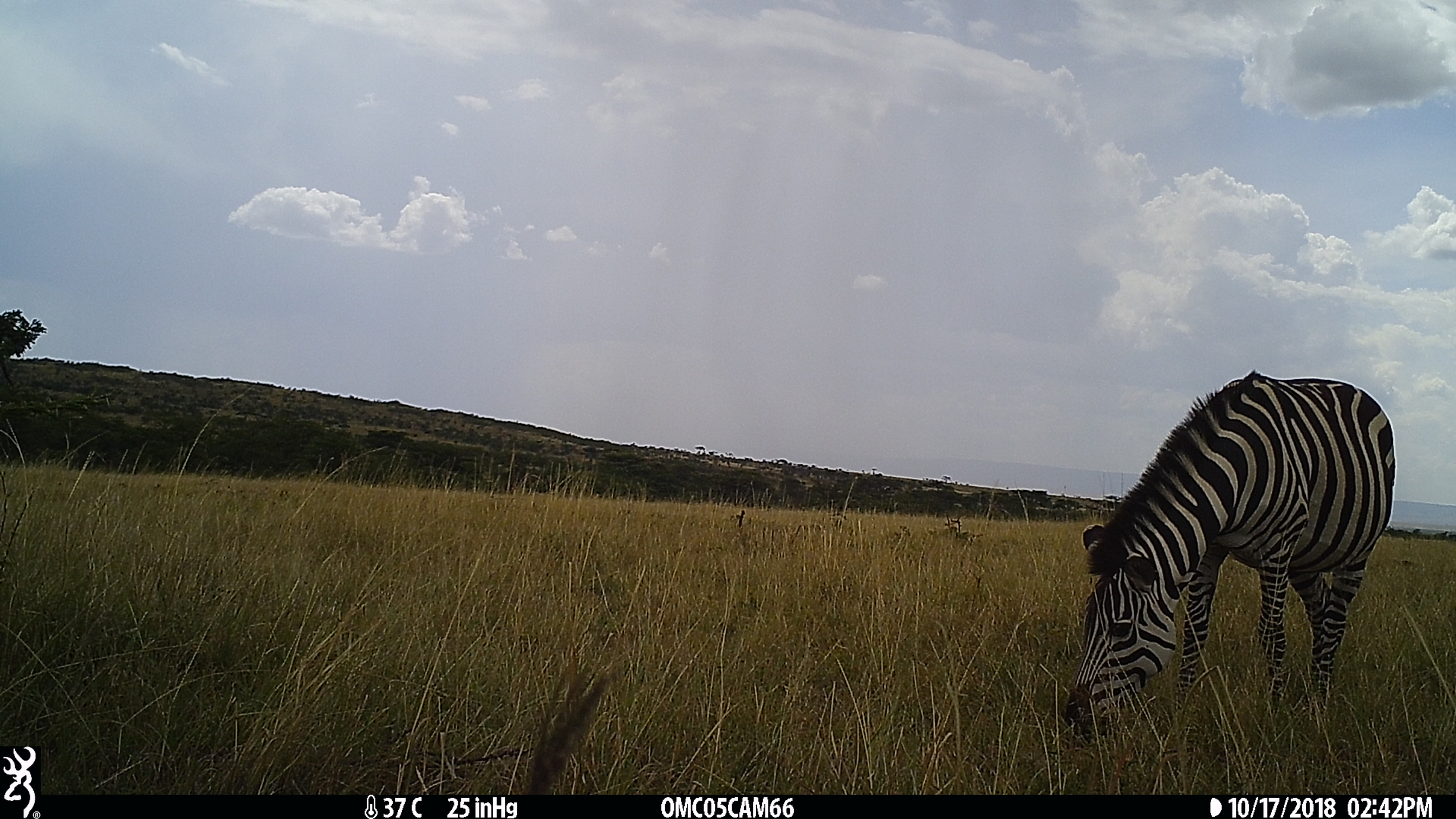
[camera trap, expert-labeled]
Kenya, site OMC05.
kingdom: Animalia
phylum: Chordata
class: Mammalia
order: Perissodactyla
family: Equidae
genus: Equus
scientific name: Equus quagga burchellii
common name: burchell's zebra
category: zebra